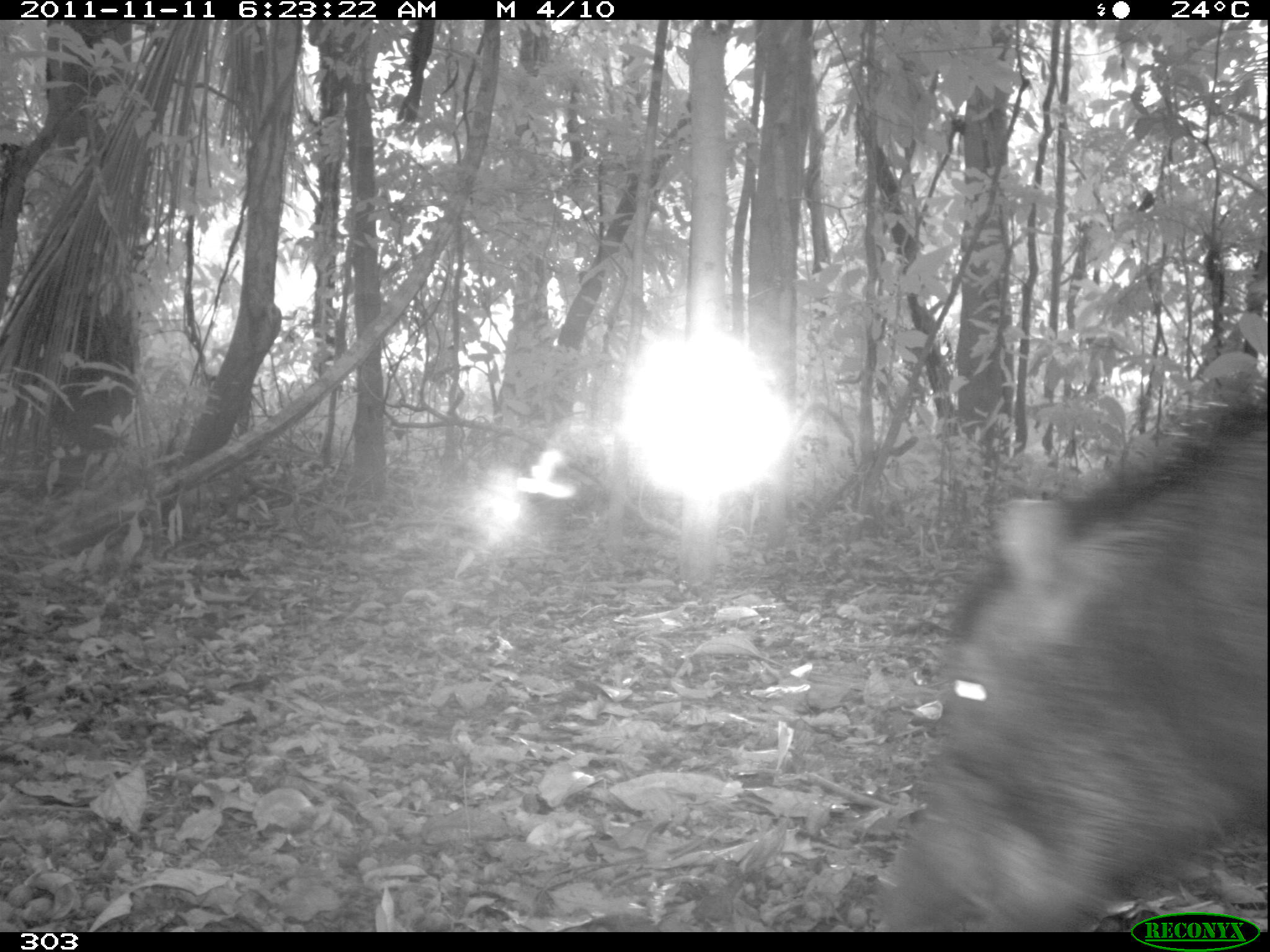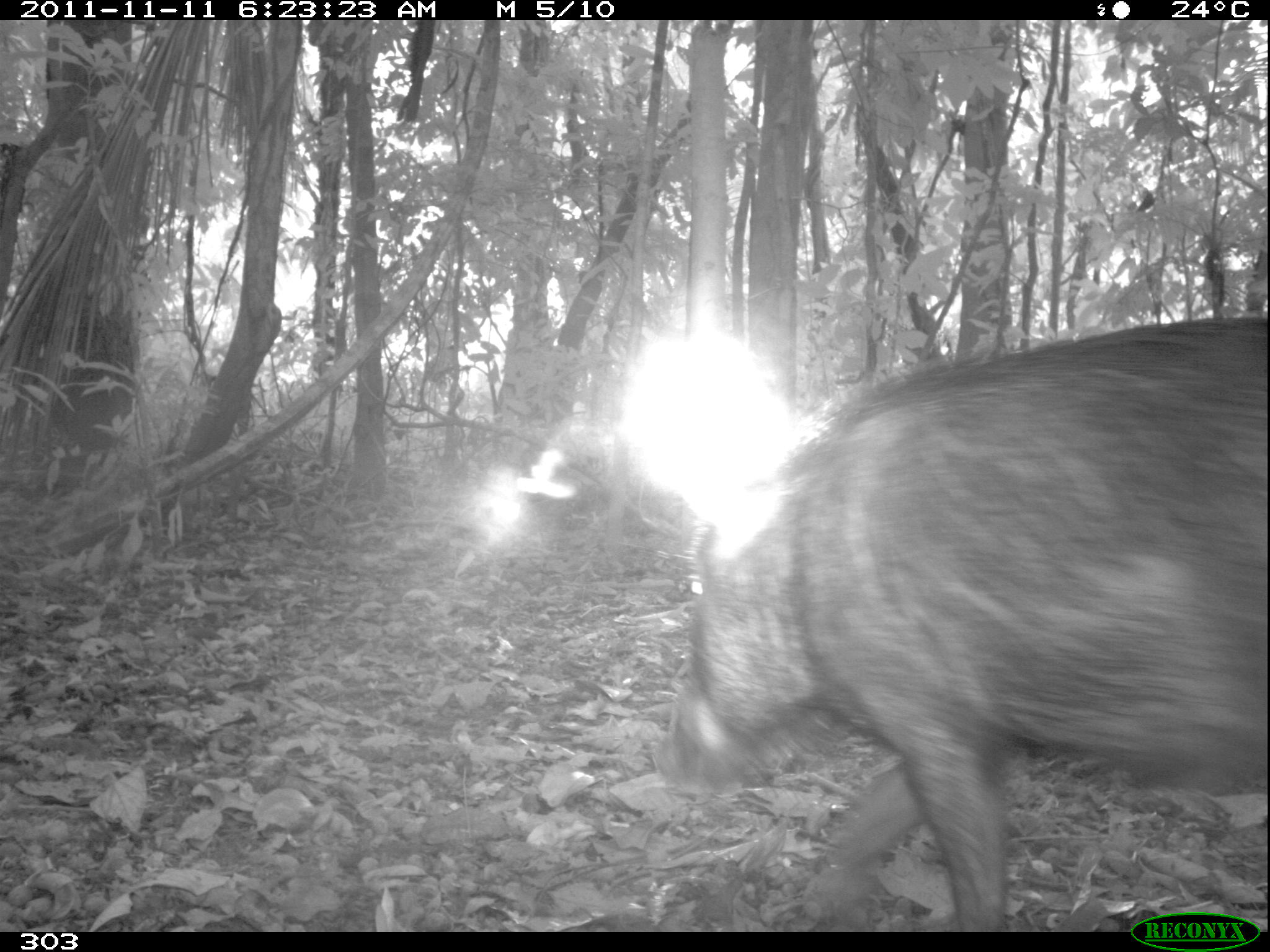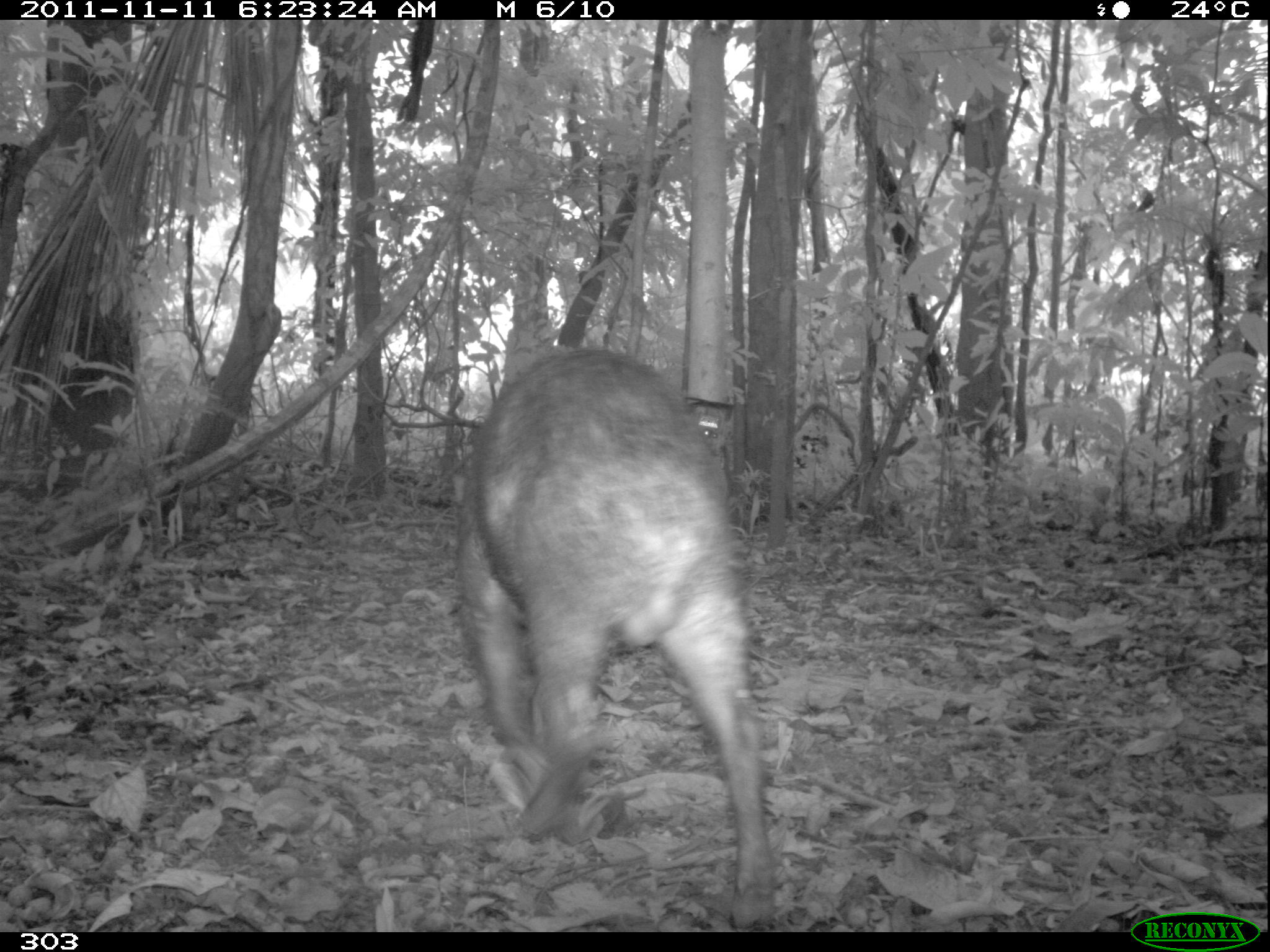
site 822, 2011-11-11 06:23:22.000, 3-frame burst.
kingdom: Animalia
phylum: Chordata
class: Mammalia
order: Artiodactyla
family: Tayassuidae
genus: Tayassu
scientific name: Tayassu pecari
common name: white-lipped peccary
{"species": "Tayassu pecari (white-lipped peccary)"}